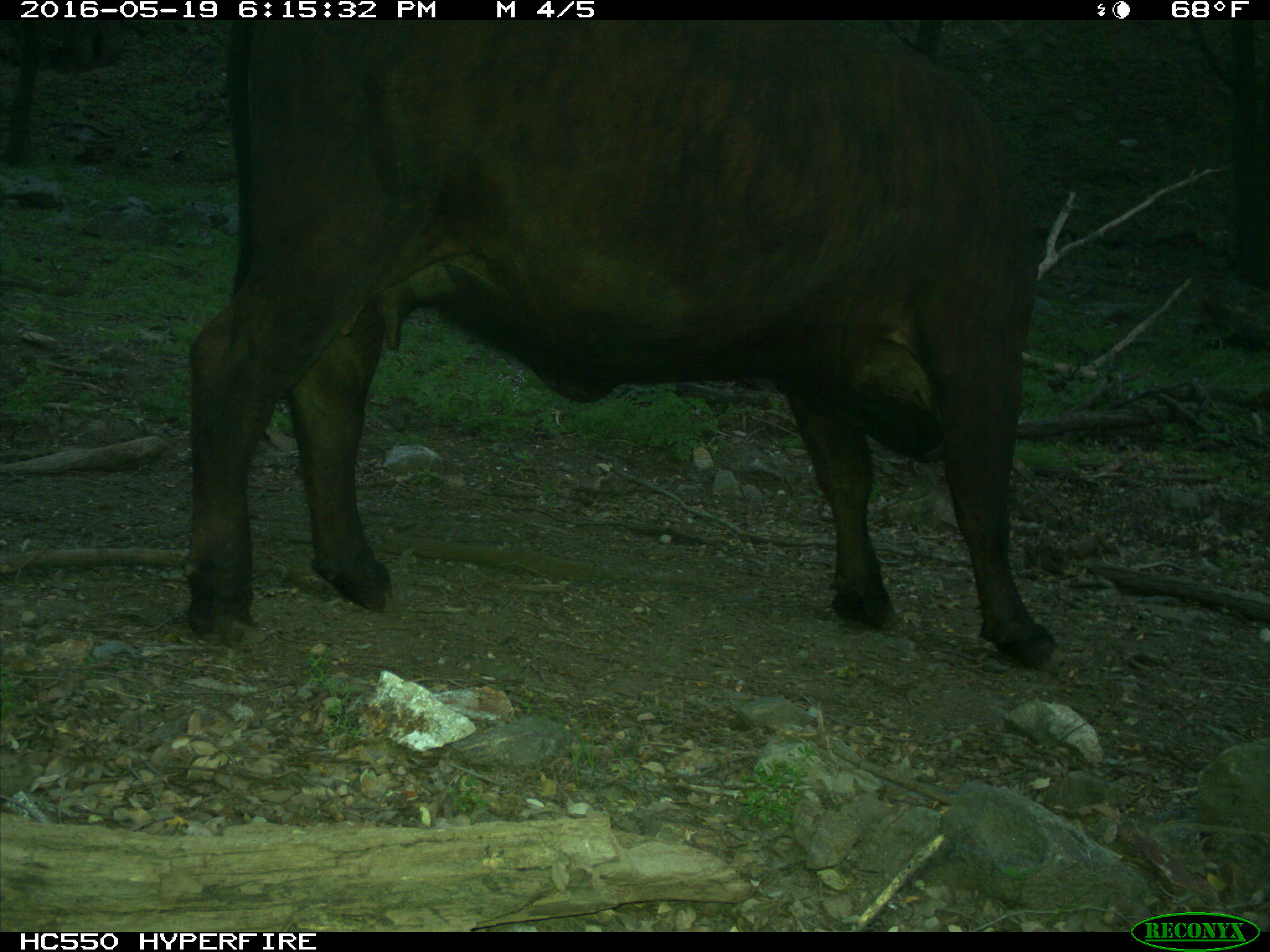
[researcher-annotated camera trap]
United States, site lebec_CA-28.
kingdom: Animalia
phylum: Chordata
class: Mammalia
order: Artiodactyla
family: Bovidae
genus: Bos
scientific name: Bos taurus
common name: domestic cow